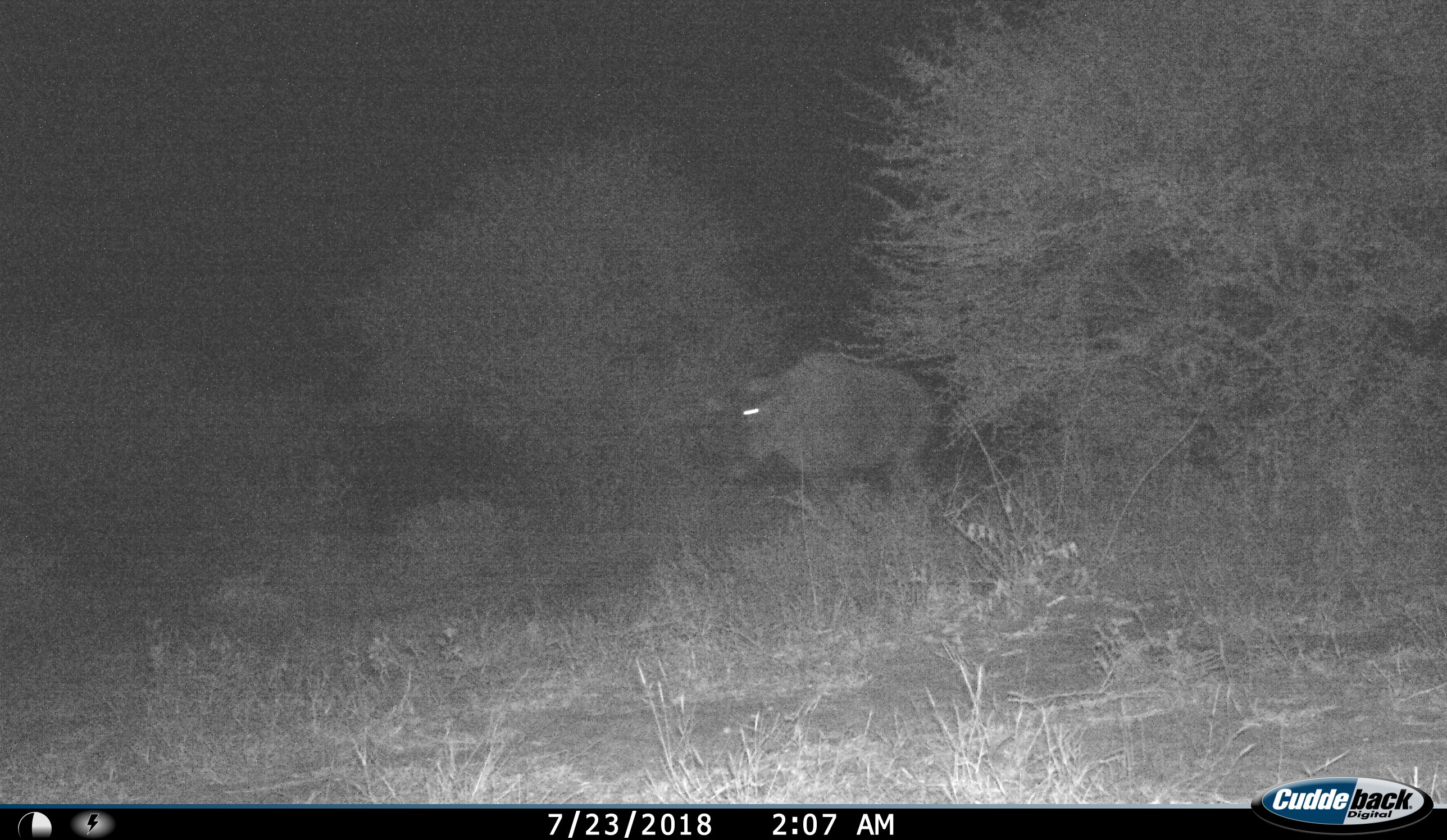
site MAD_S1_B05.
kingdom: Animalia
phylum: Chordata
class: Mammalia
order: Artiodactyla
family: Bovidae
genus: Syncerus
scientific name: Syncerus caffer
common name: african buffalo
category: buffalo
Buffalo (african buffalo) (Syncerus caffer), count 1. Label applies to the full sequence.